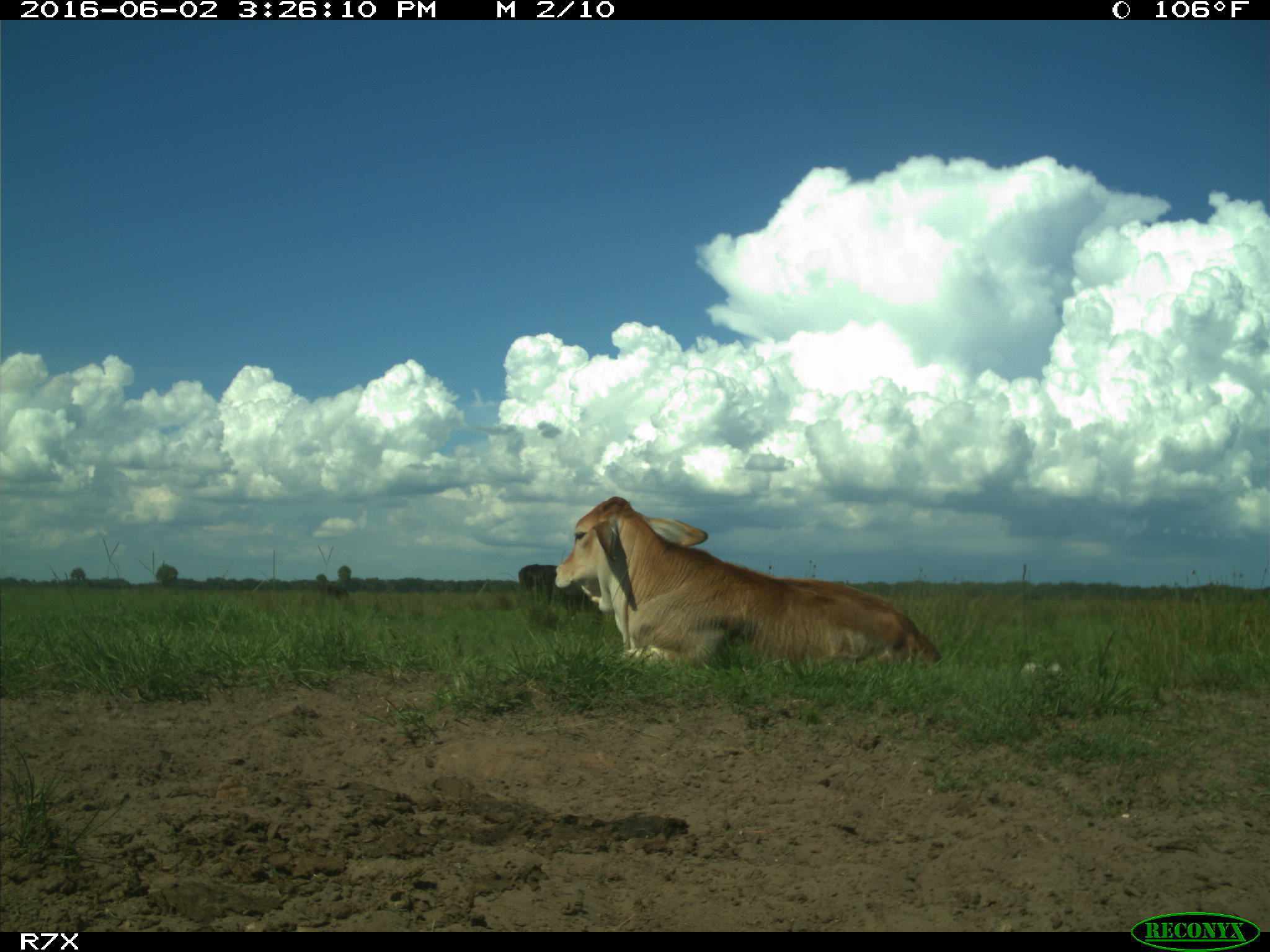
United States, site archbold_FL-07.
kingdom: Animalia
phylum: Chordata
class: Mammalia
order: Artiodactyla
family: Bovidae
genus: Bos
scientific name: Bos taurus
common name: domestic cow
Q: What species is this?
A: Bos taurus (domestic cow).